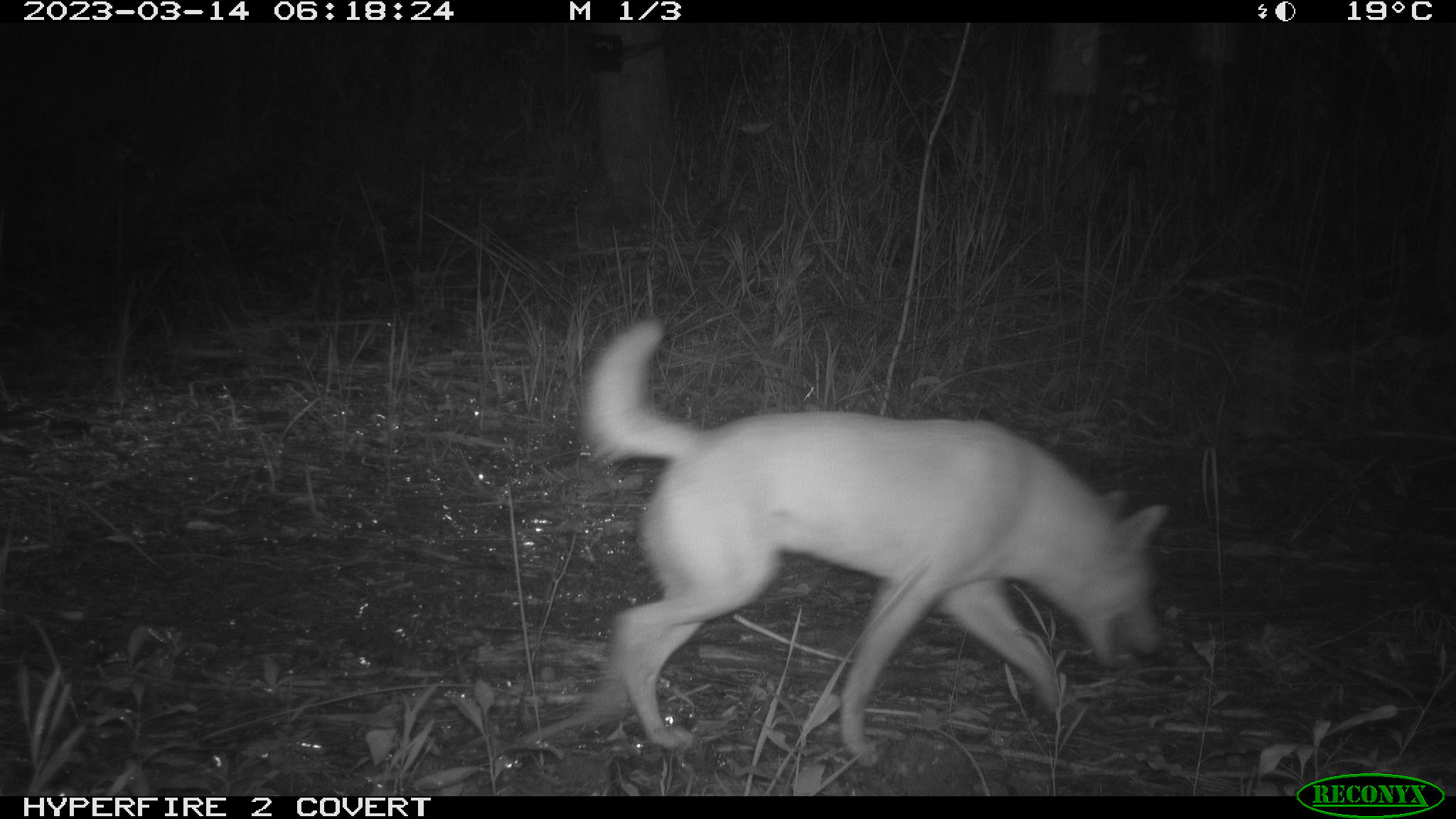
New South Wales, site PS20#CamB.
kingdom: Animalia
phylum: Chordata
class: Mammalia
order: Carnivora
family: Canidae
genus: Canis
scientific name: Canis familiaris dingo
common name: dingo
Dingo (Canis familiaris dingo).